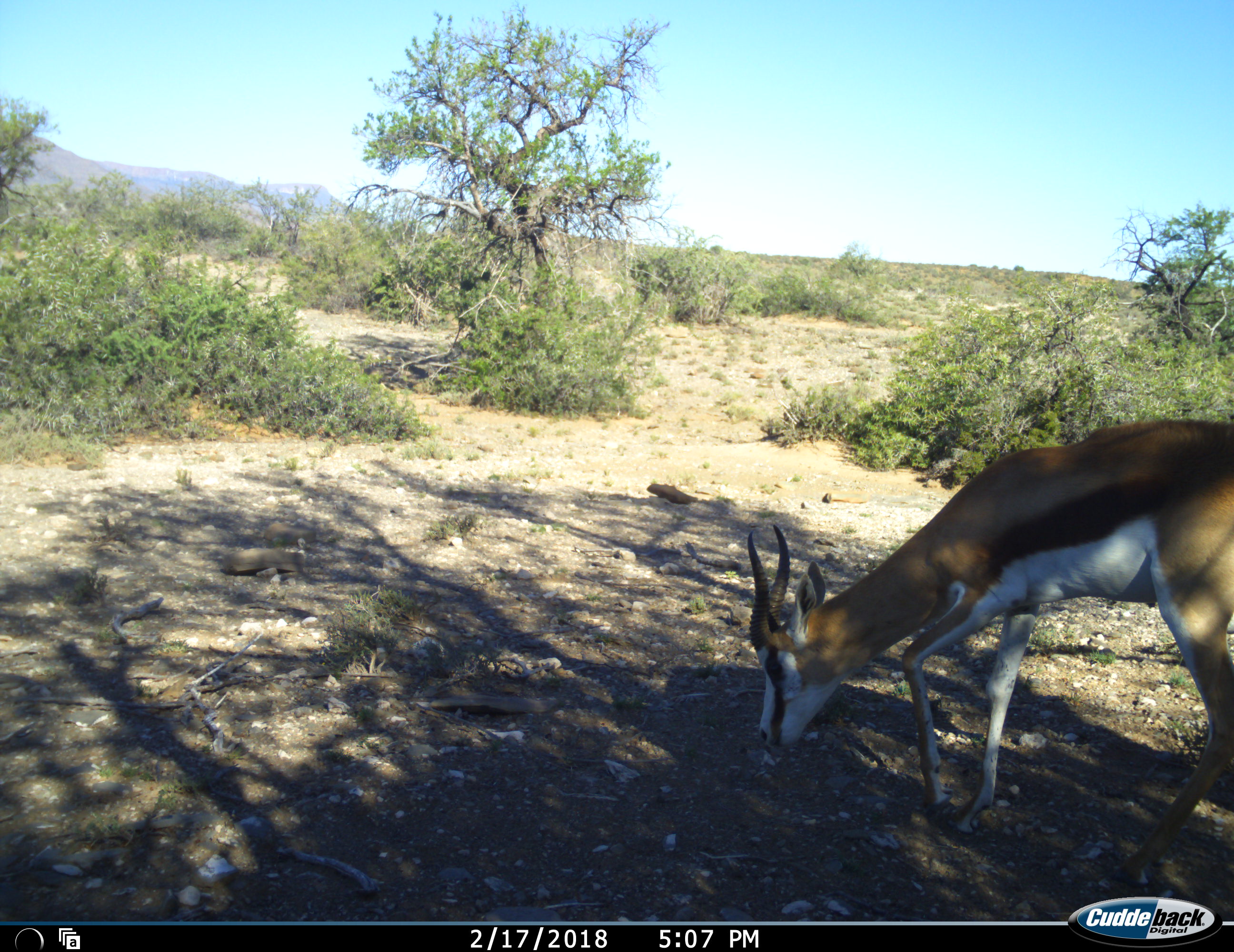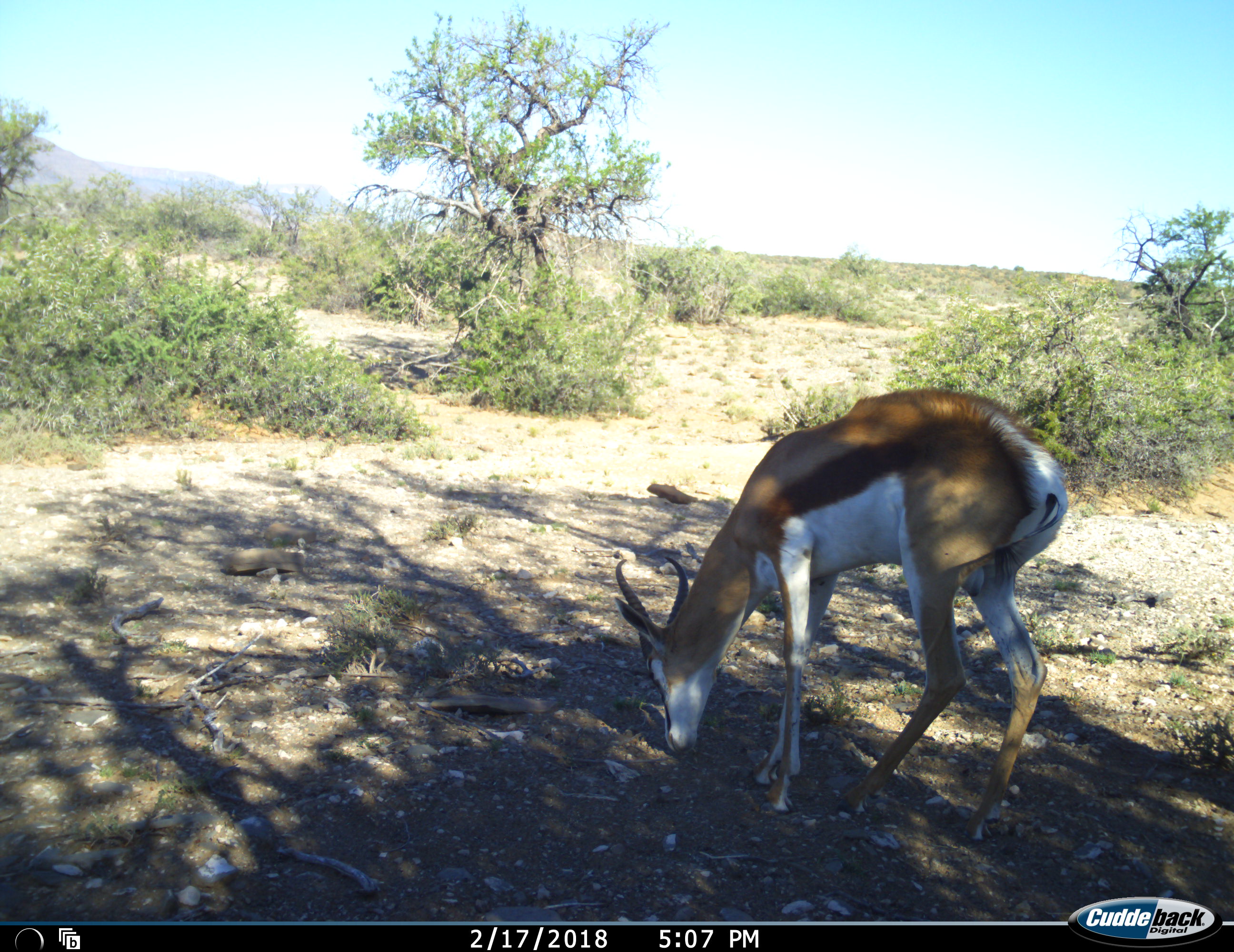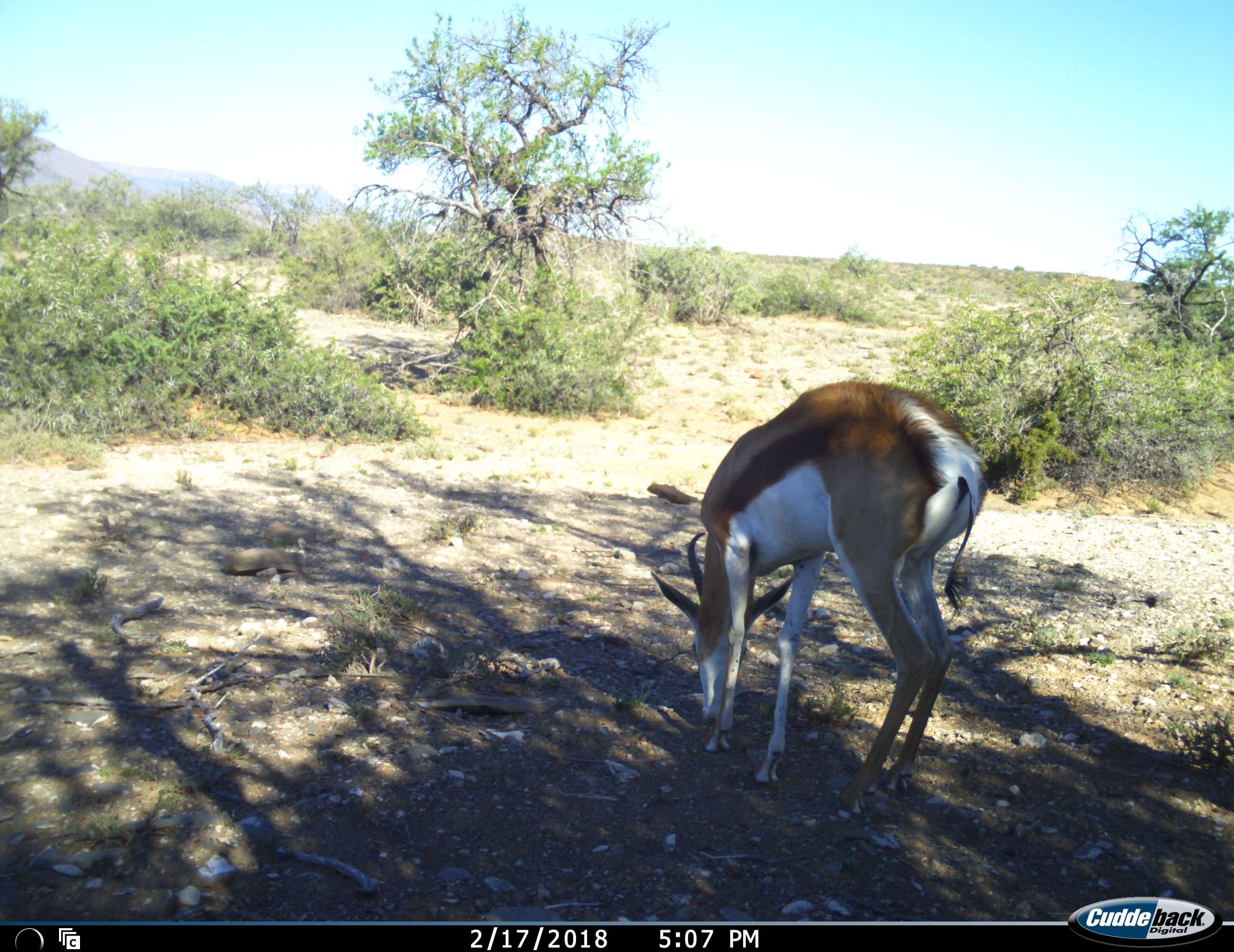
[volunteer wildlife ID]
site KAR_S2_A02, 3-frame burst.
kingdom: Animalia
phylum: Chordata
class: Mammalia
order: Artiodactyla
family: Bovidae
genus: Antidorcas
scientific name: Antidorcas marsupialis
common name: springbok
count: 1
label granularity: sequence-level